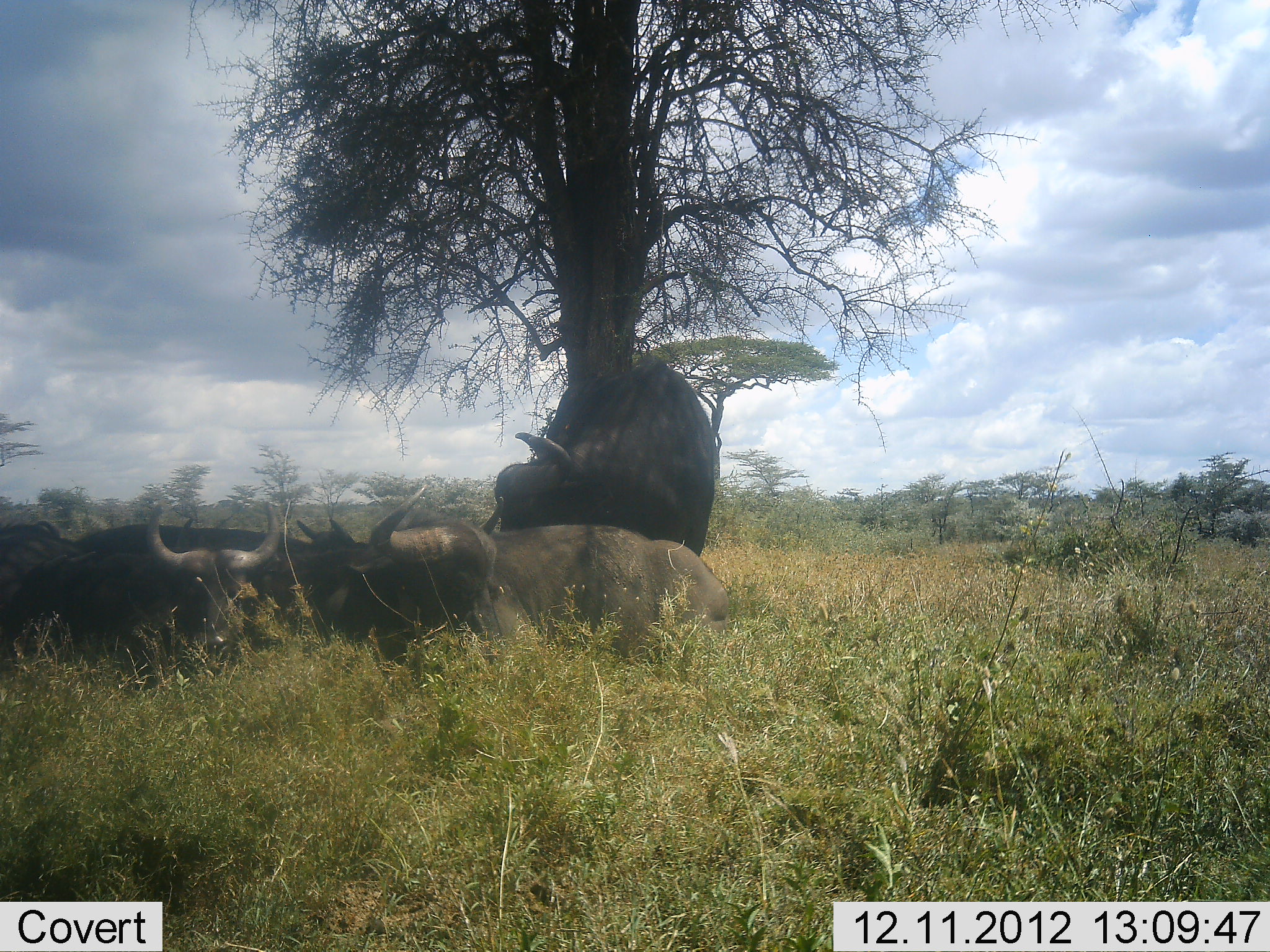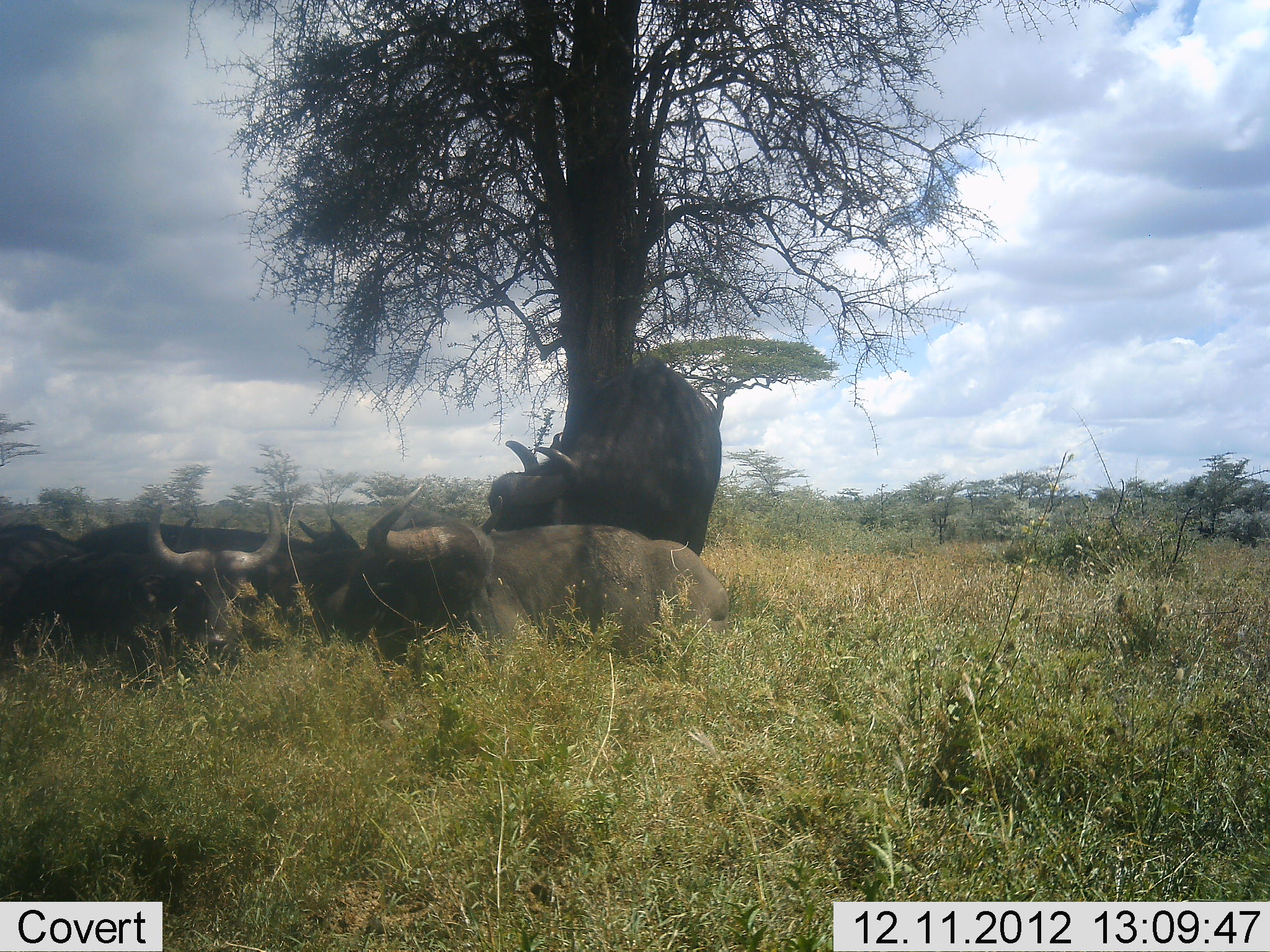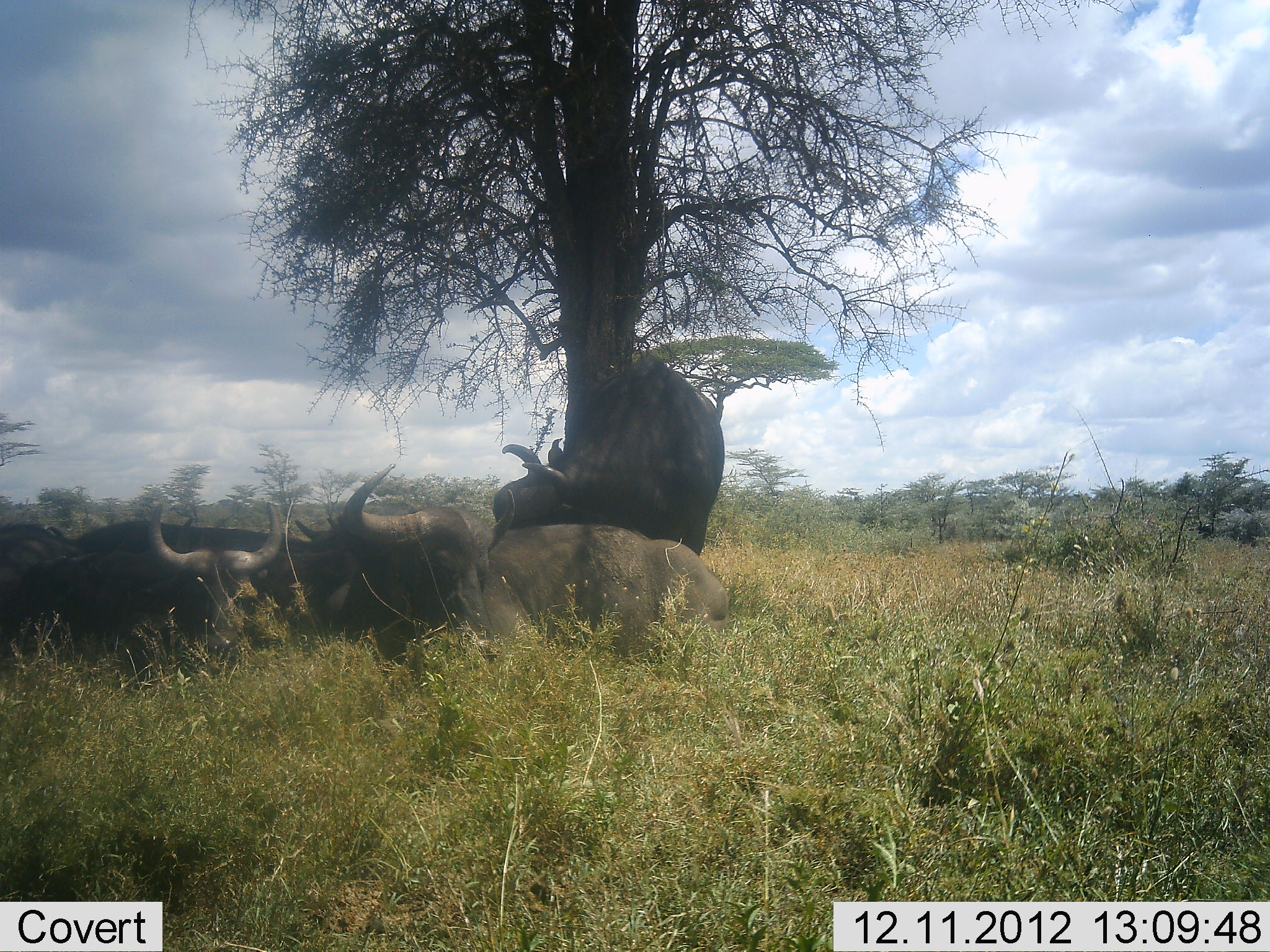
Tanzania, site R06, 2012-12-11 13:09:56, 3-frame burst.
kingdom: Animalia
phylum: Chordata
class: Mammalia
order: Artiodactyla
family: Bovidae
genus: Syncerus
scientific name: Syncerus caffer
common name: cape buffalo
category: buffalo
Buffalo (cape buffalo) (Syncerus caffer), count 4. Behavior (volunteer vote fractions): standing 70%, resting 100%, moving 0%, interacting 10%. Young present (vote fraction): 0%. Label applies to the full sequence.